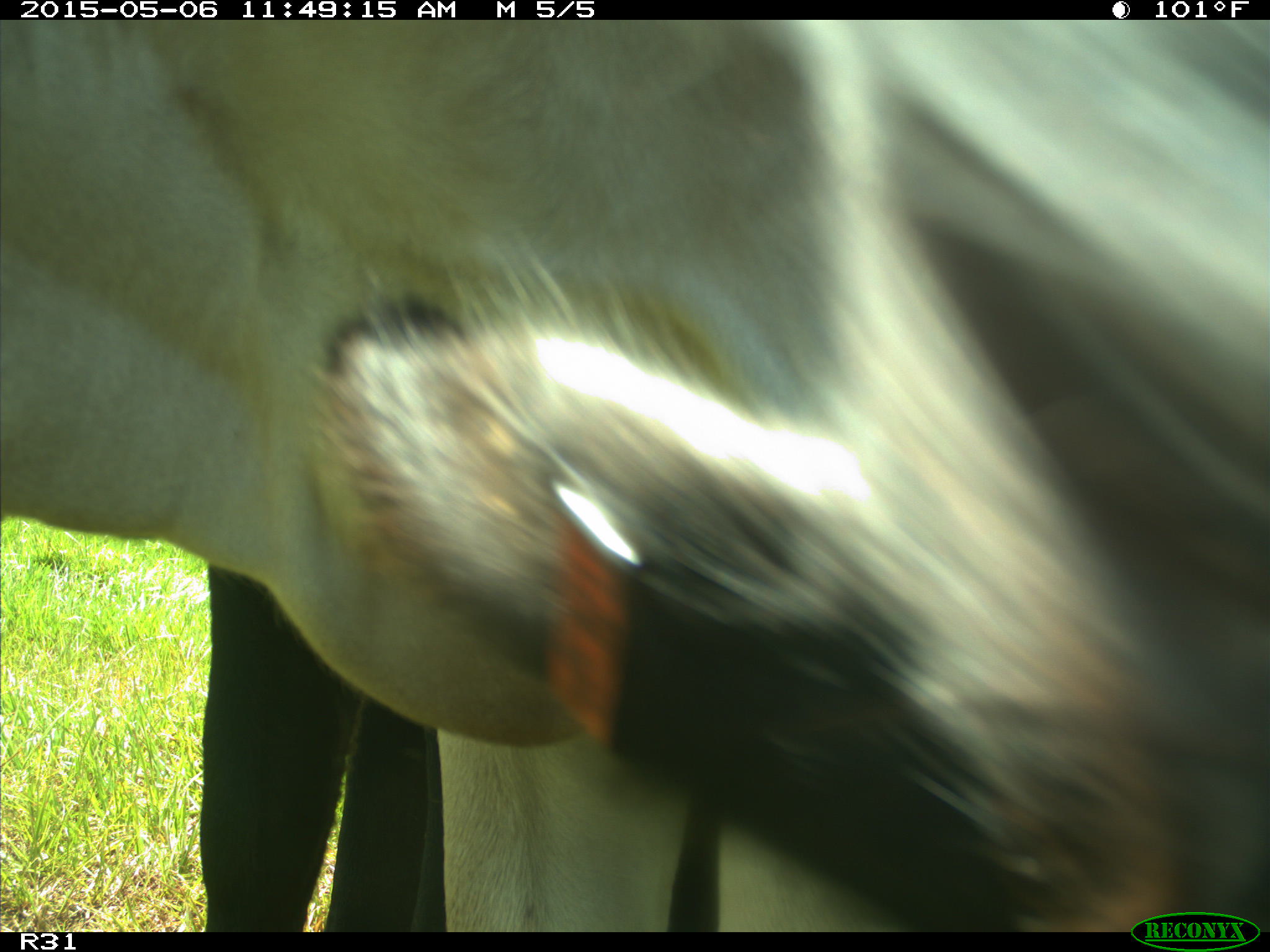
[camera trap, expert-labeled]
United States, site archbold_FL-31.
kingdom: Animalia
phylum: Chordata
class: Mammalia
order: Artiodactyla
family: Bovidae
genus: Bos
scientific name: Bos taurus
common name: domestic cow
Bos taurus (domestic cow).